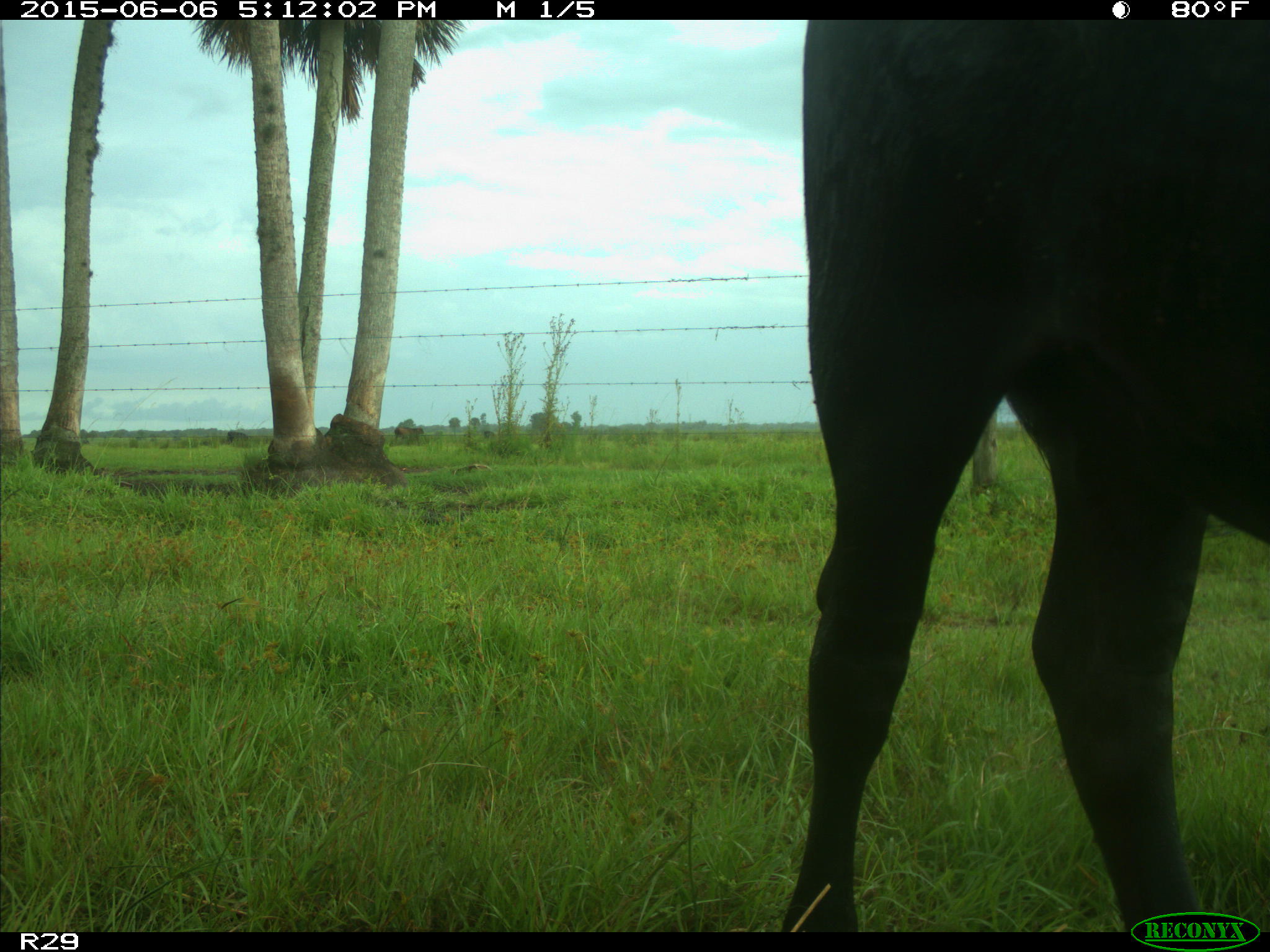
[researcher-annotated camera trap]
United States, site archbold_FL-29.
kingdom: Animalia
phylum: Chordata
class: Mammalia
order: Artiodactyla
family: Bovidae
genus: Bos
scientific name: Bos taurus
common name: domestic cow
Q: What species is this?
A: Bos taurus (domestic cow).